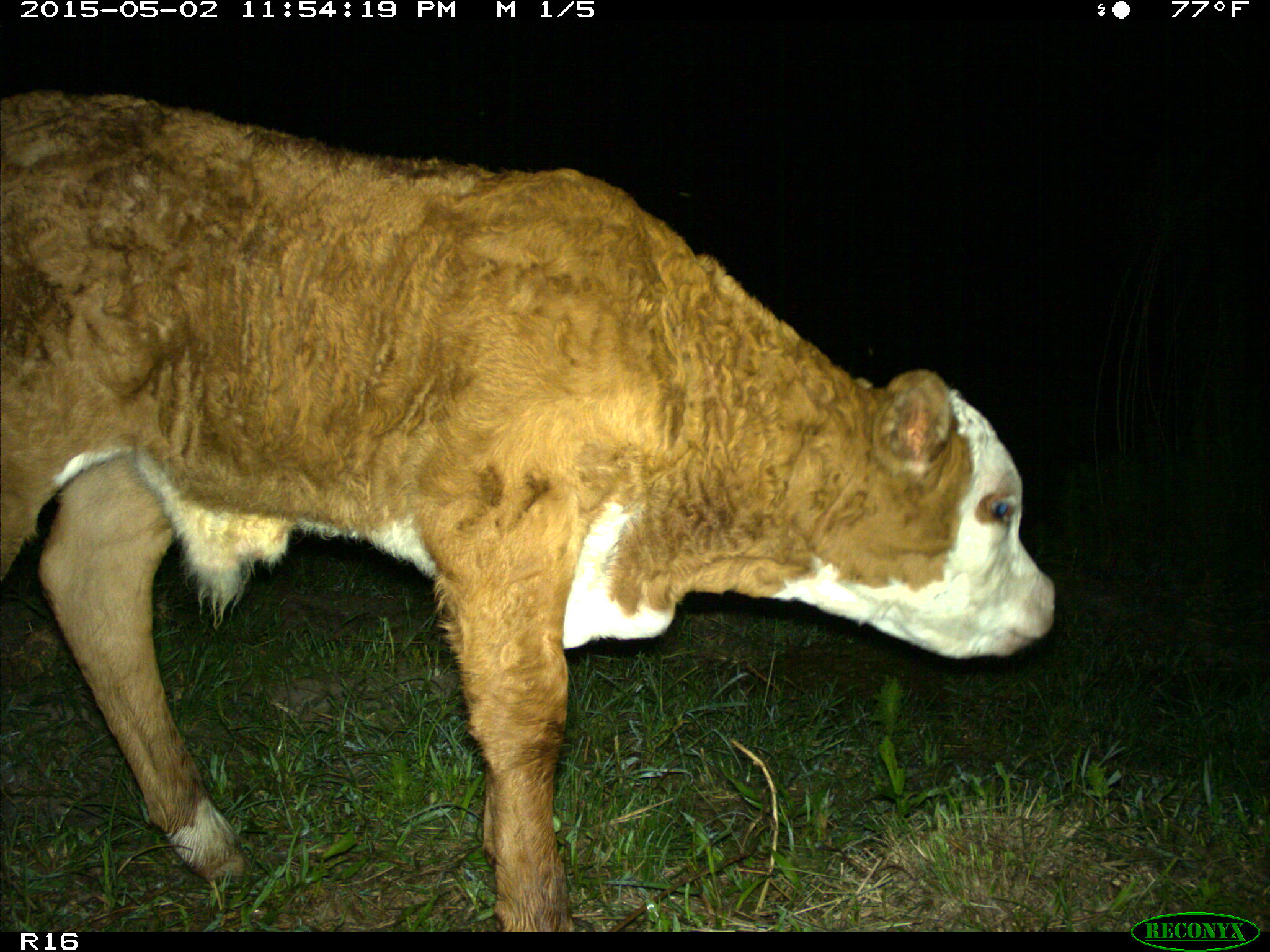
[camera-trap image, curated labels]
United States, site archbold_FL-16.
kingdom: Animalia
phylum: Chordata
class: Mammalia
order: Artiodactyla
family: Bovidae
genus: Bos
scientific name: Bos taurus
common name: domestic cow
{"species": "Bos taurus (domestic cow)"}